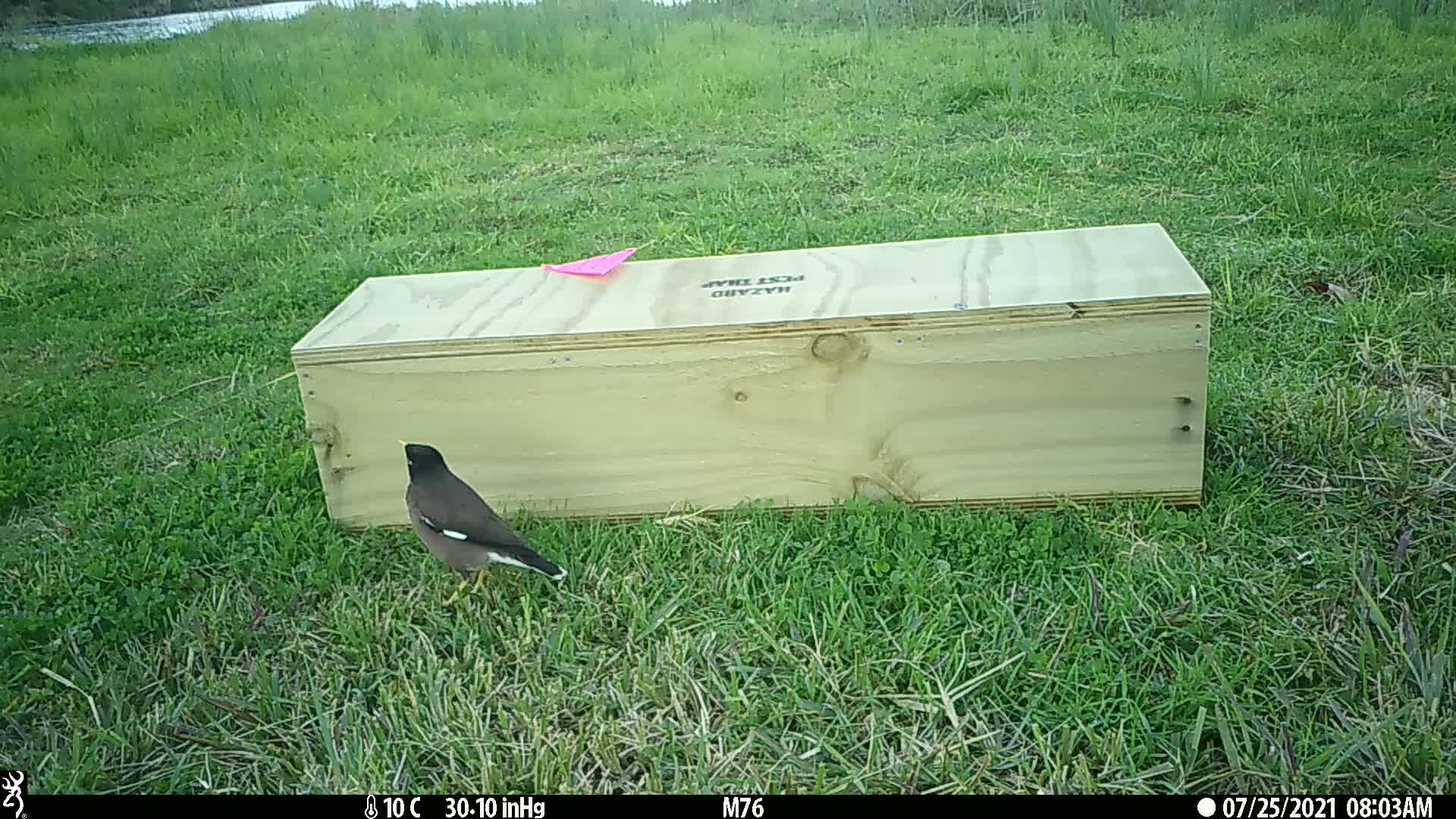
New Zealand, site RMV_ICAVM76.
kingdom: Animalia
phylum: Chordata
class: Aves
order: Passeriformes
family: Sturnidae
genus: Acridotheres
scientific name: Acridotheres tristis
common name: common myna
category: myna